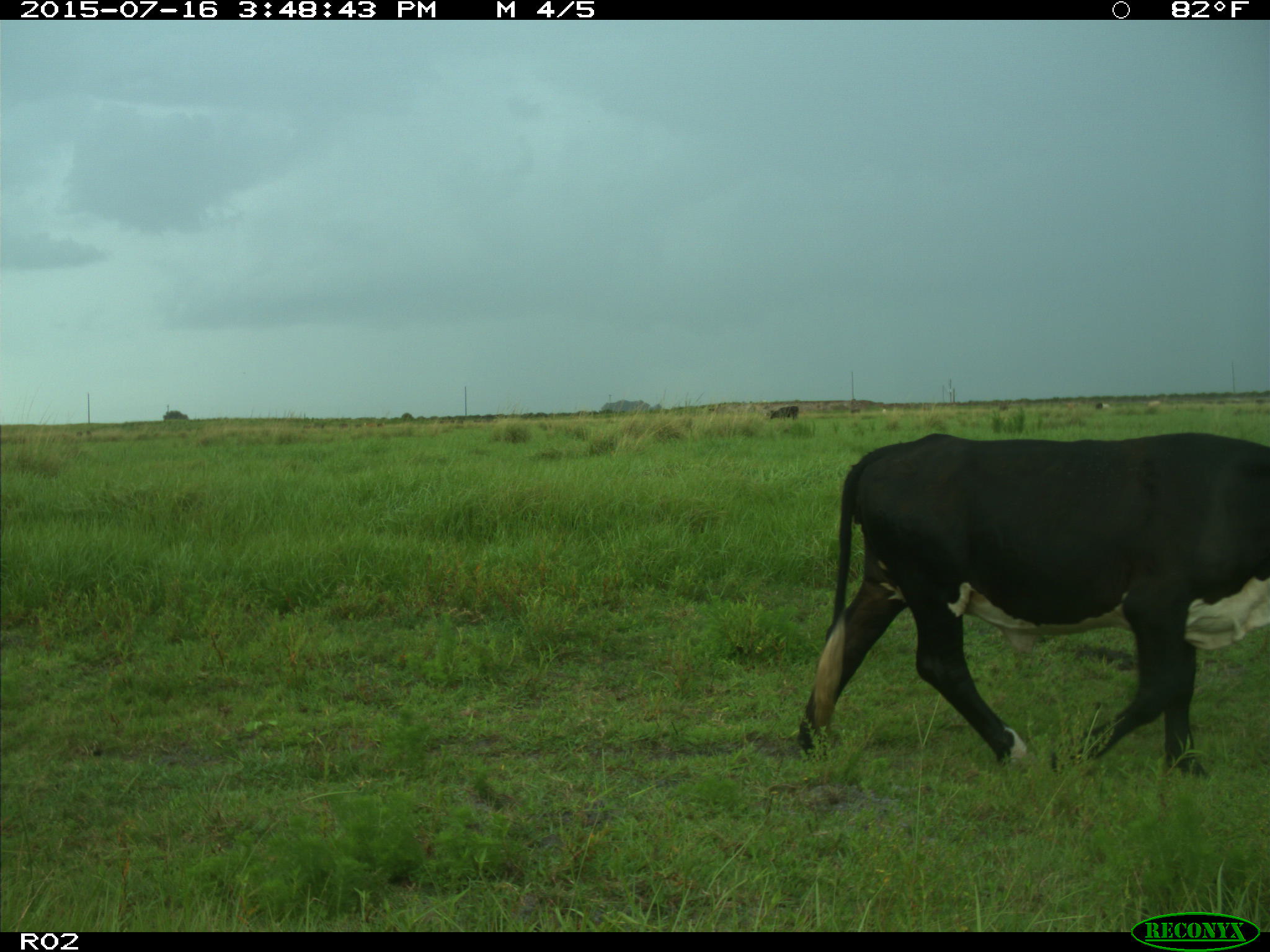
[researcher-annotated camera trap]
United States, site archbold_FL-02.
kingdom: Animalia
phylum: Chordata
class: Mammalia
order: Artiodactyla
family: Bovidae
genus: Bos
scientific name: Bos taurus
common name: domestic cow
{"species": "Bos taurus (domestic cow)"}